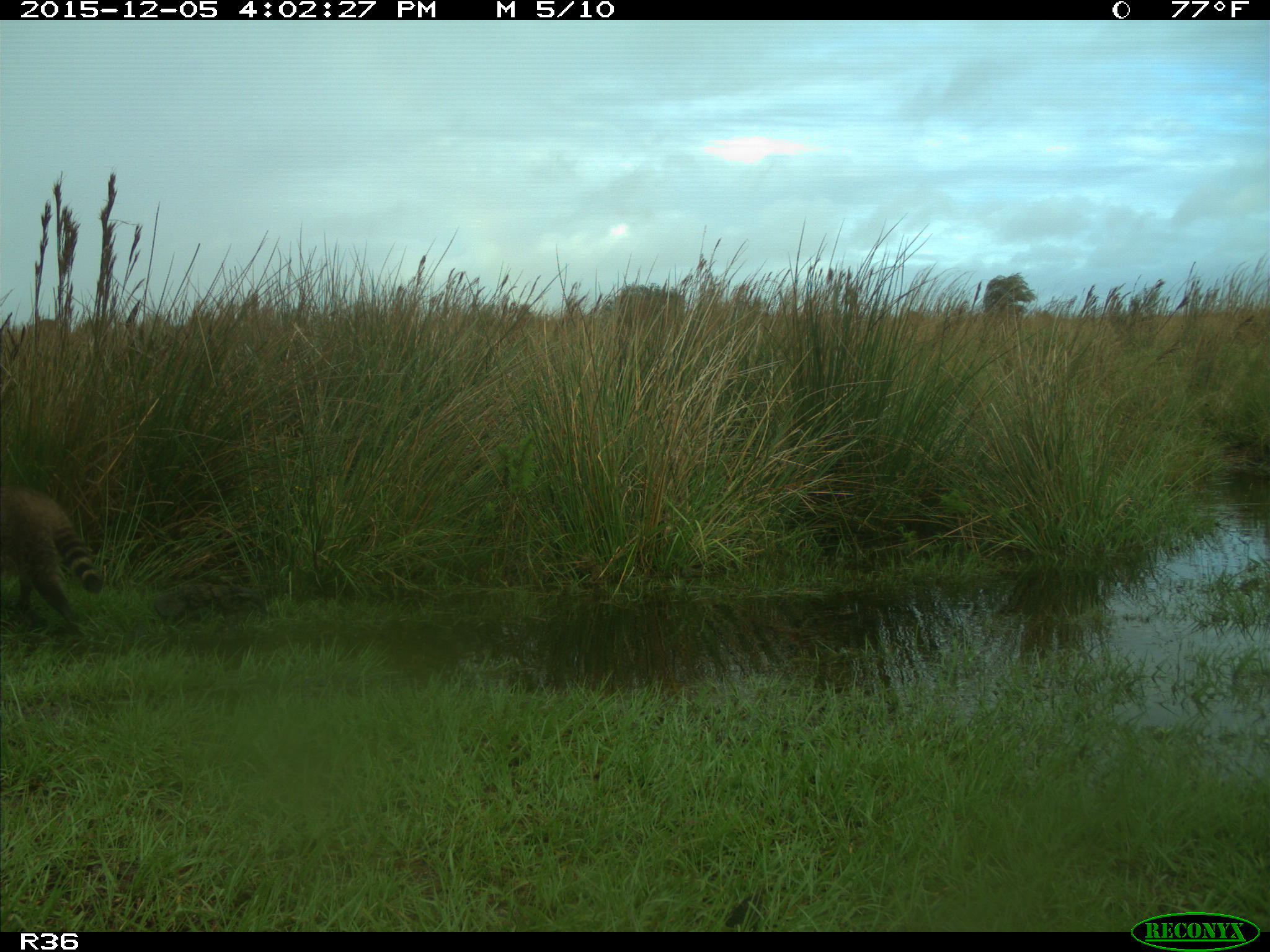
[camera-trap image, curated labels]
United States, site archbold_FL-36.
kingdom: Animalia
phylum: Chordata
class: Mammalia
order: Carnivora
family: Procyonidae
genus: Procyon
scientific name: Procyon lotor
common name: common raccoon